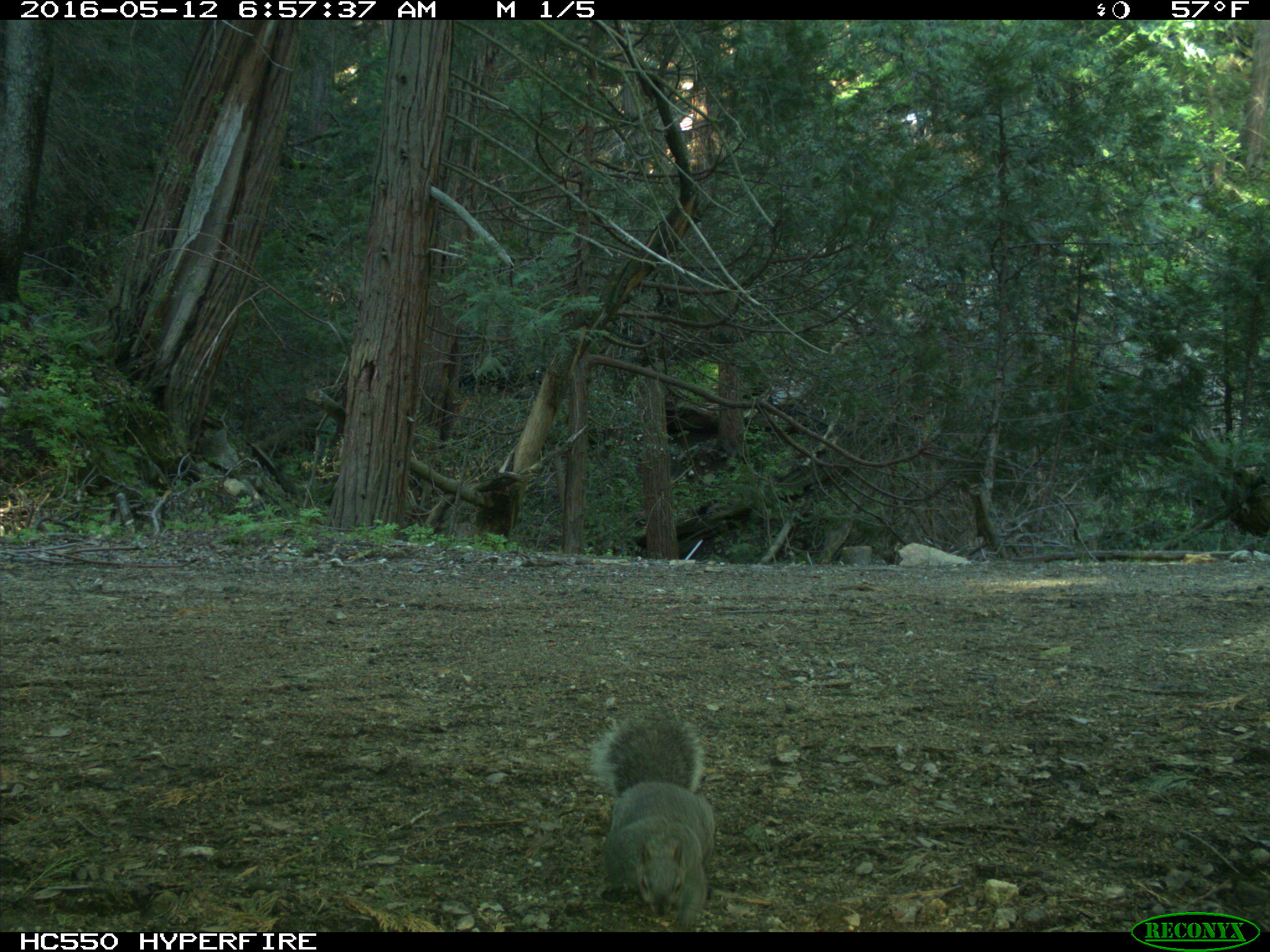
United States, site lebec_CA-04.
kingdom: Animalia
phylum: Chordata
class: Mammalia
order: Rodentia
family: Sciuridae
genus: Sciurus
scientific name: Sciurus carolinensis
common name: eastern gray squirrel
Sciurus carolinensis (eastern gray squirrel).